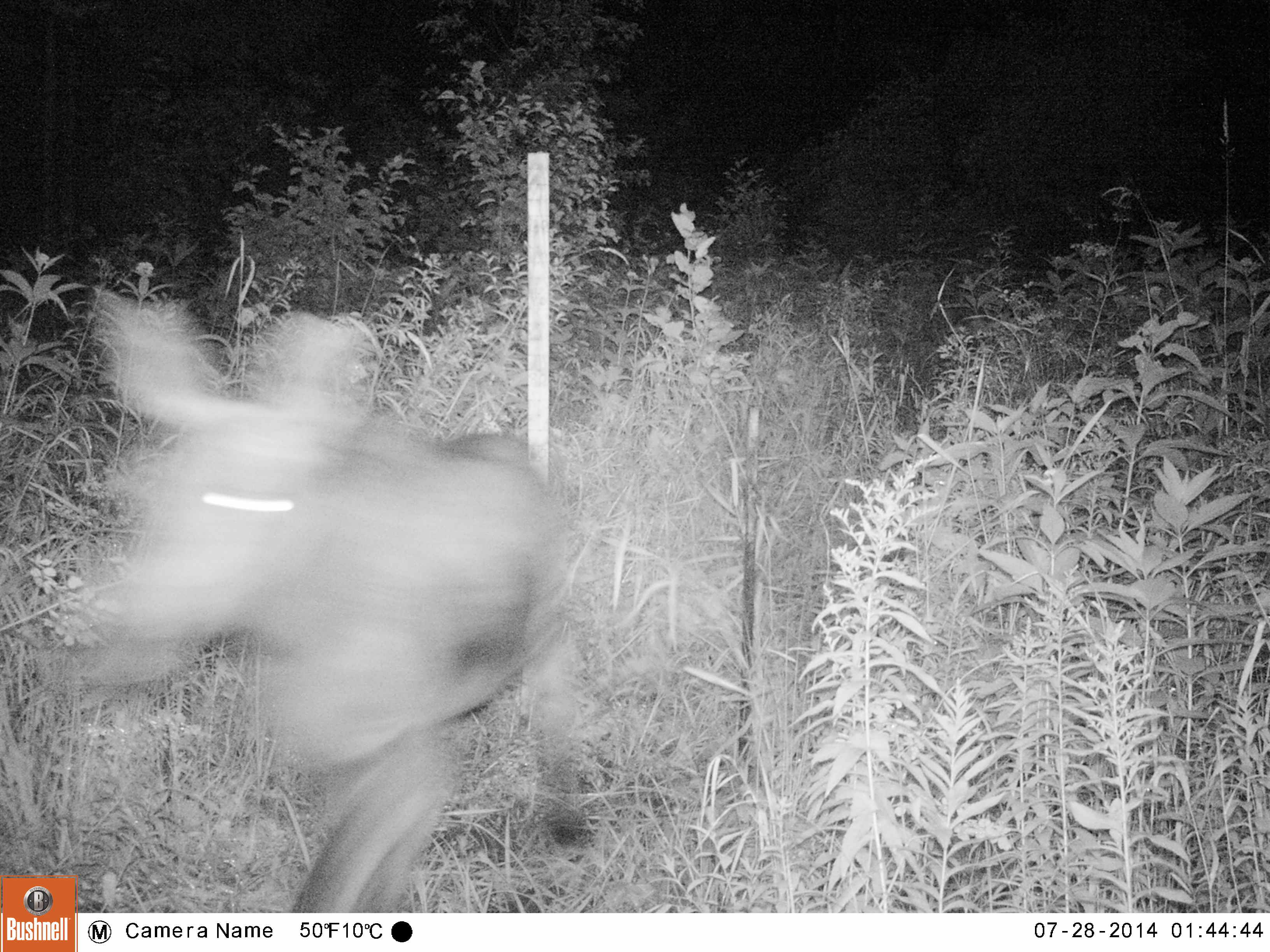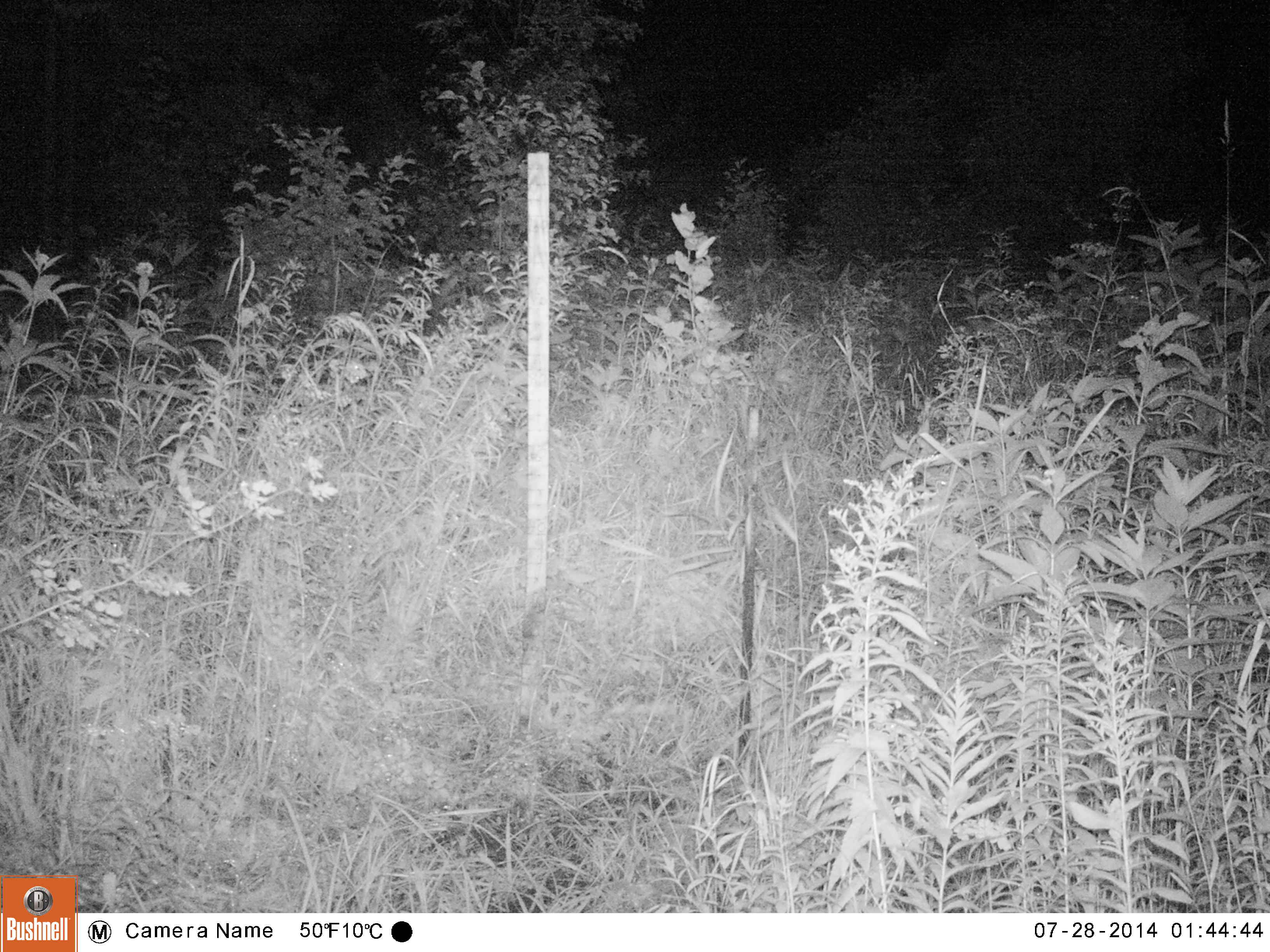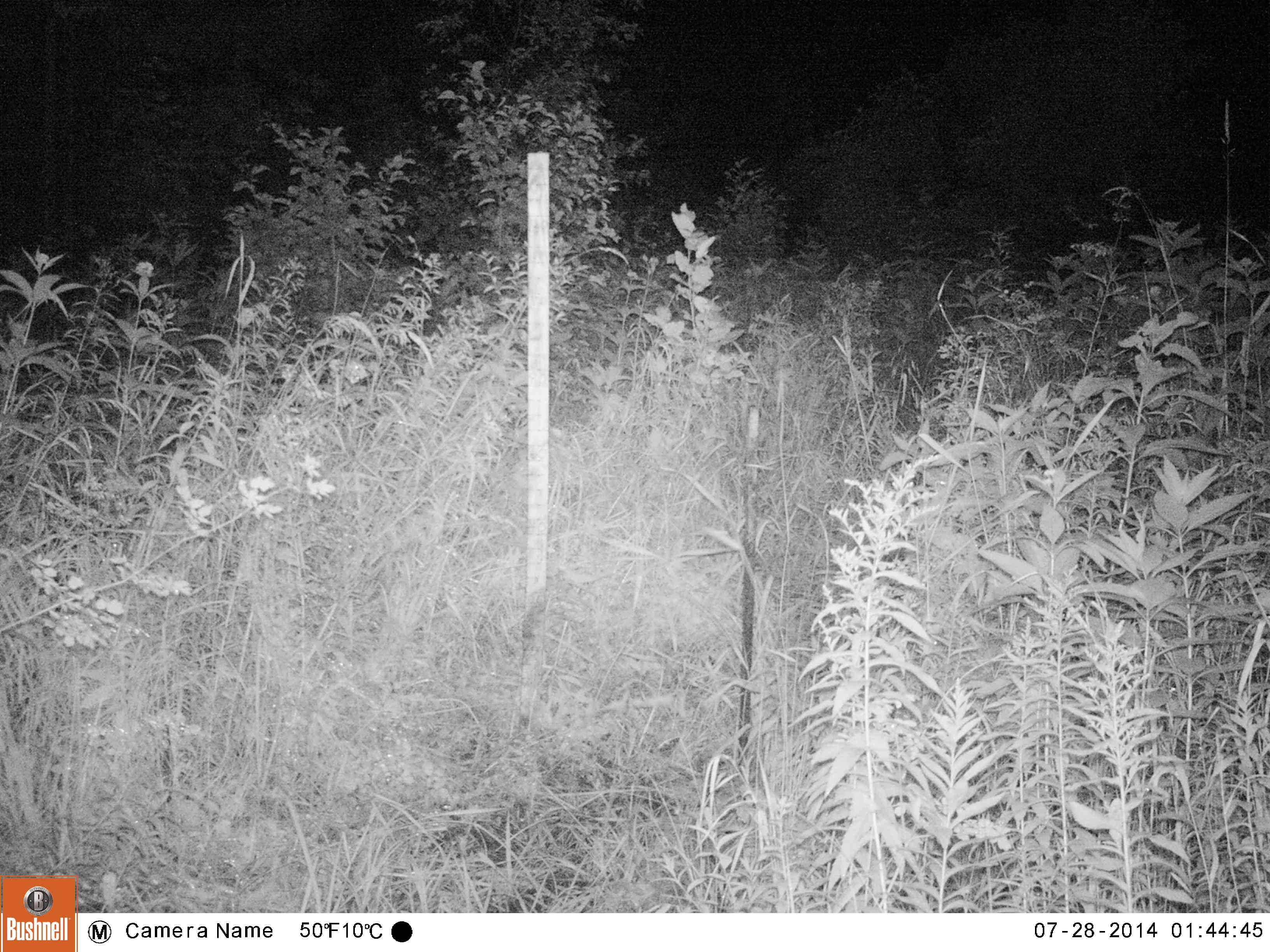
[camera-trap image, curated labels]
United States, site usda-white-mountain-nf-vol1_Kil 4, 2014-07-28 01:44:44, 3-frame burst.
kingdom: Animalia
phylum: Chordata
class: Mammalia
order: Artiodactyla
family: Cervidae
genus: Alces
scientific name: Alces alces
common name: moose